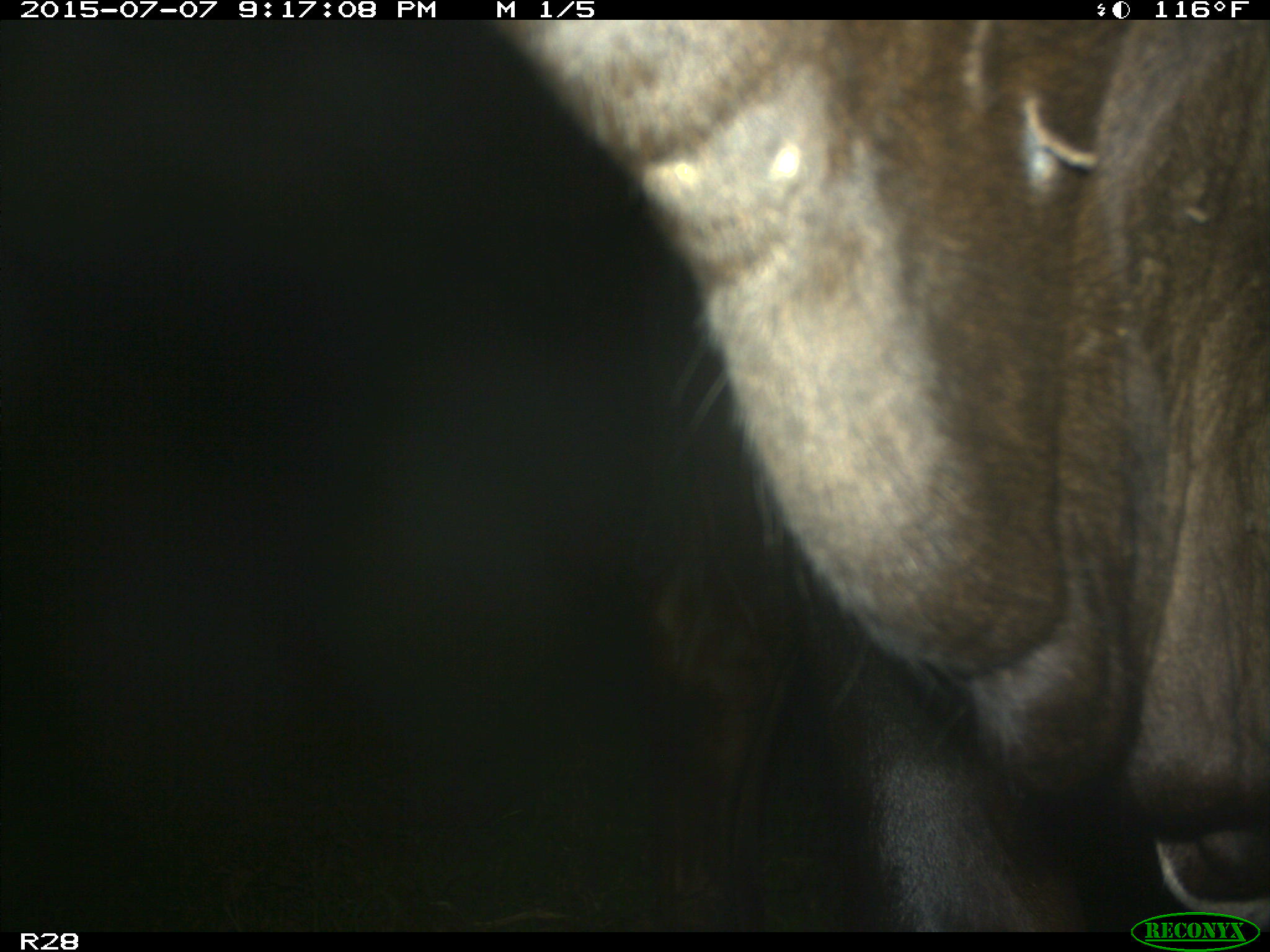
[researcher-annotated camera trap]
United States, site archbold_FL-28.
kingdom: Animalia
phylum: Chordata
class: Mammalia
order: Artiodactyla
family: Bovidae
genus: Bos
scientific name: Bos taurus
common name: domestic cow